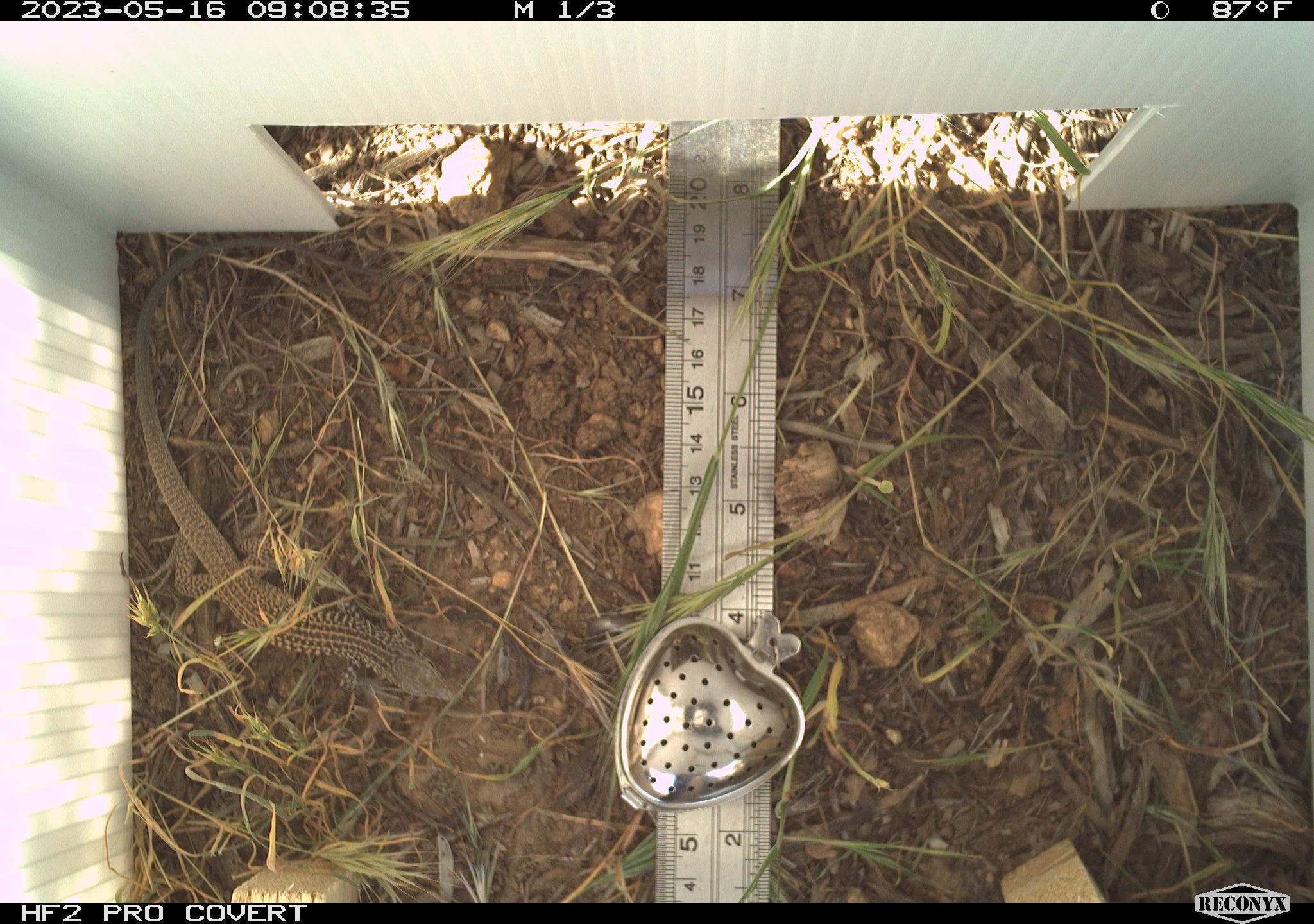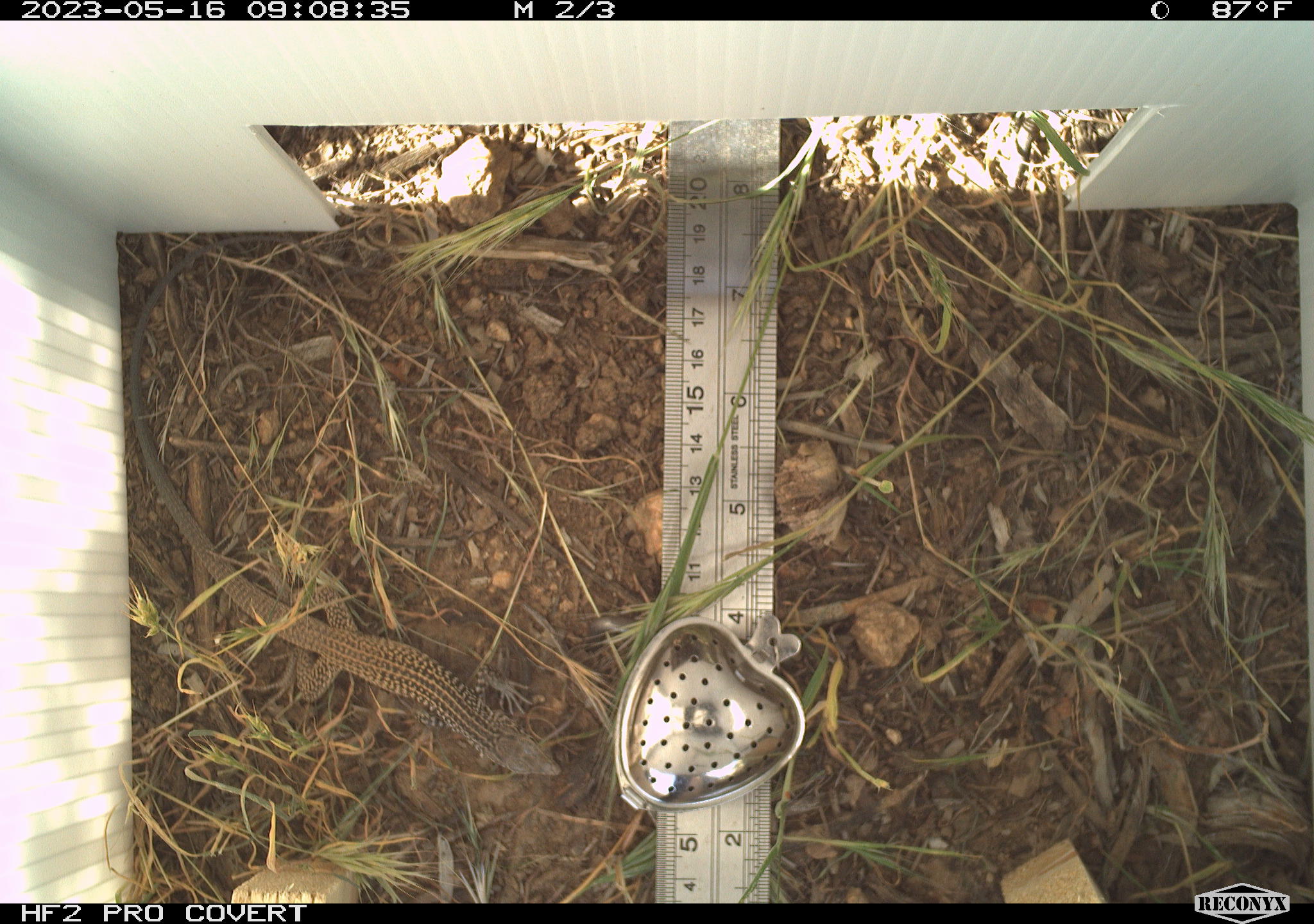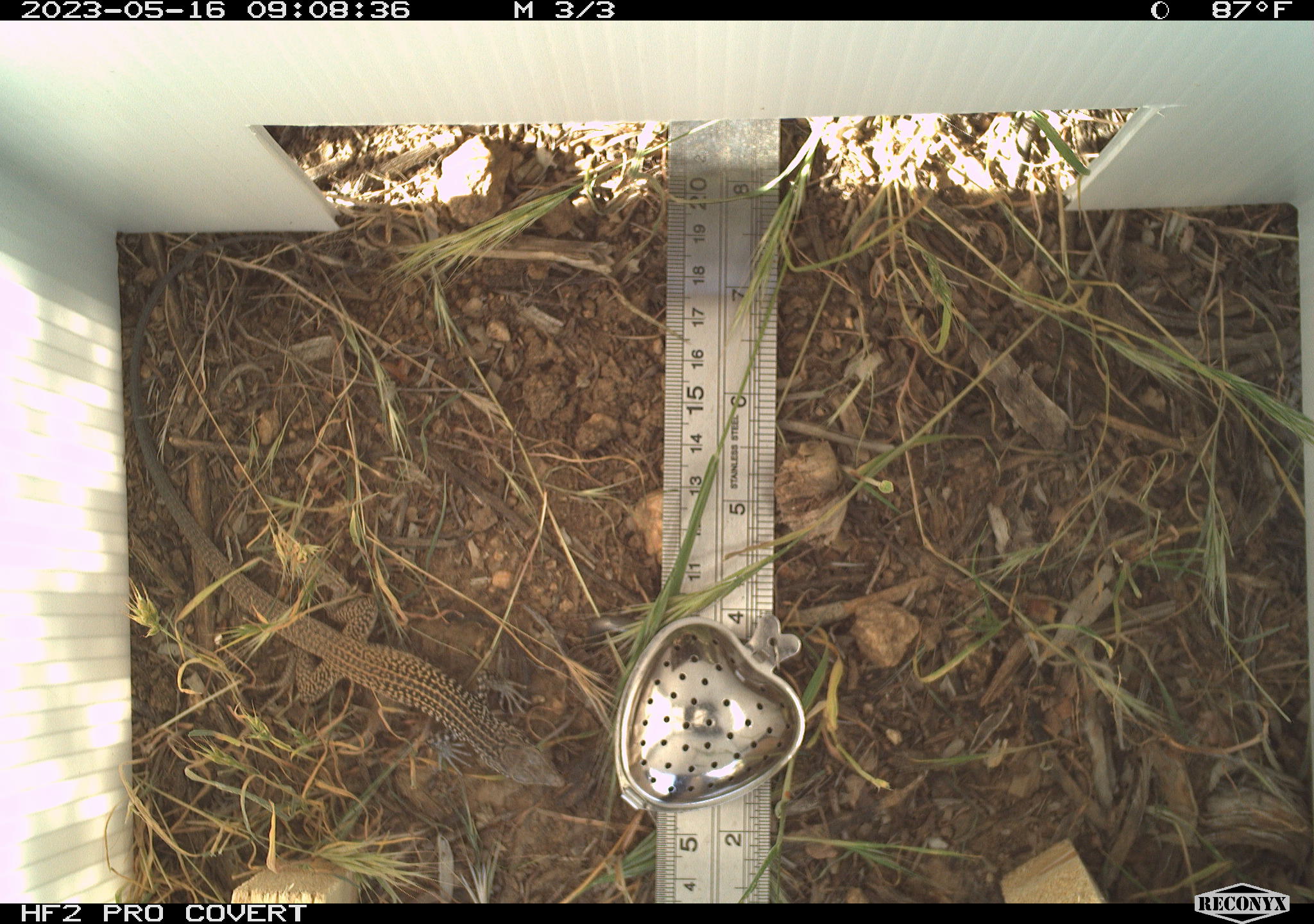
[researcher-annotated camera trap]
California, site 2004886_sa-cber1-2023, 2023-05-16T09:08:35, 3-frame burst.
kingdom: Animalia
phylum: Chordata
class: Reptilia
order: Squamata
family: Teiidae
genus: Aspidoscelis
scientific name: Aspidoscelis tigris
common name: western whiptail